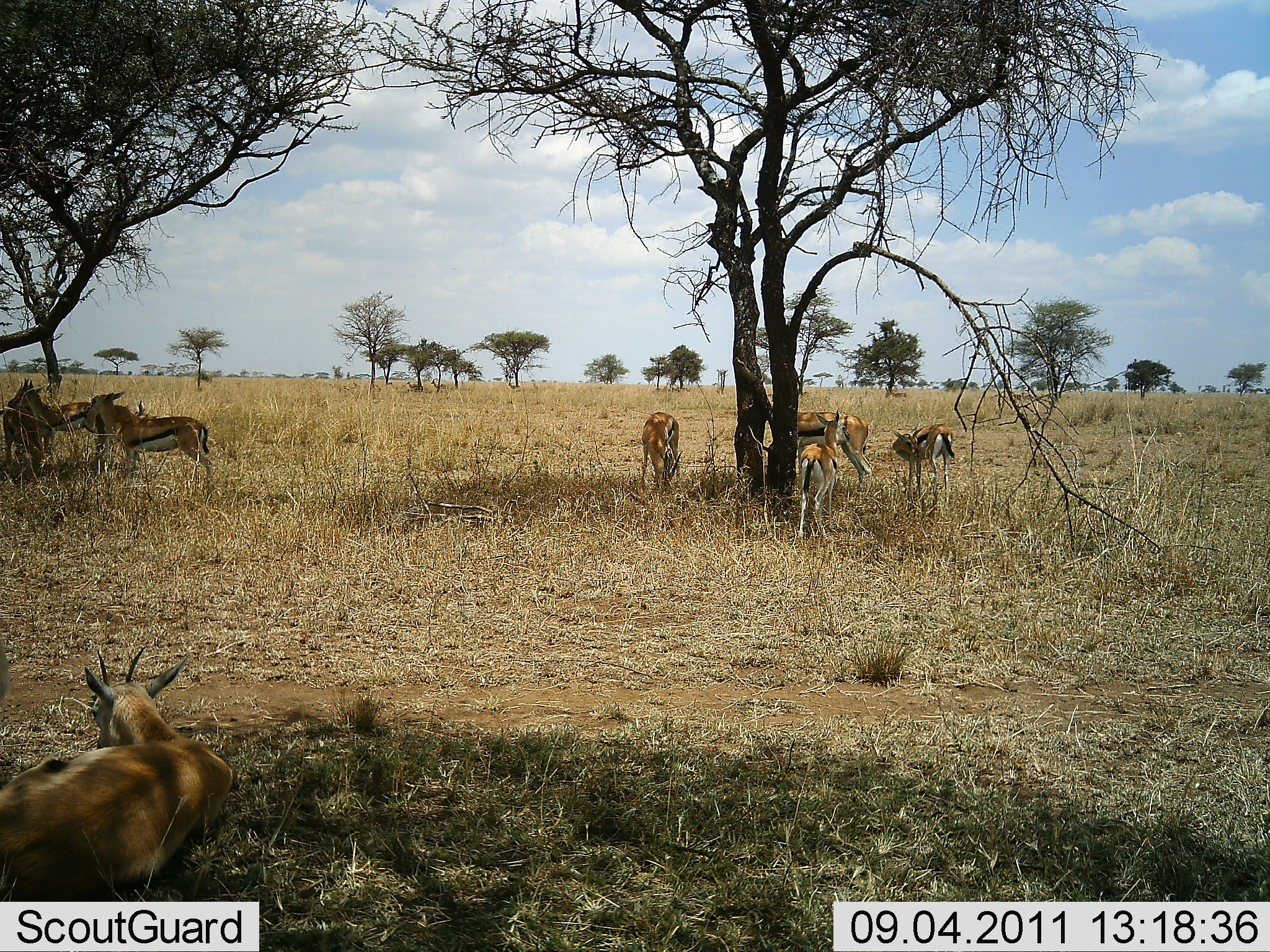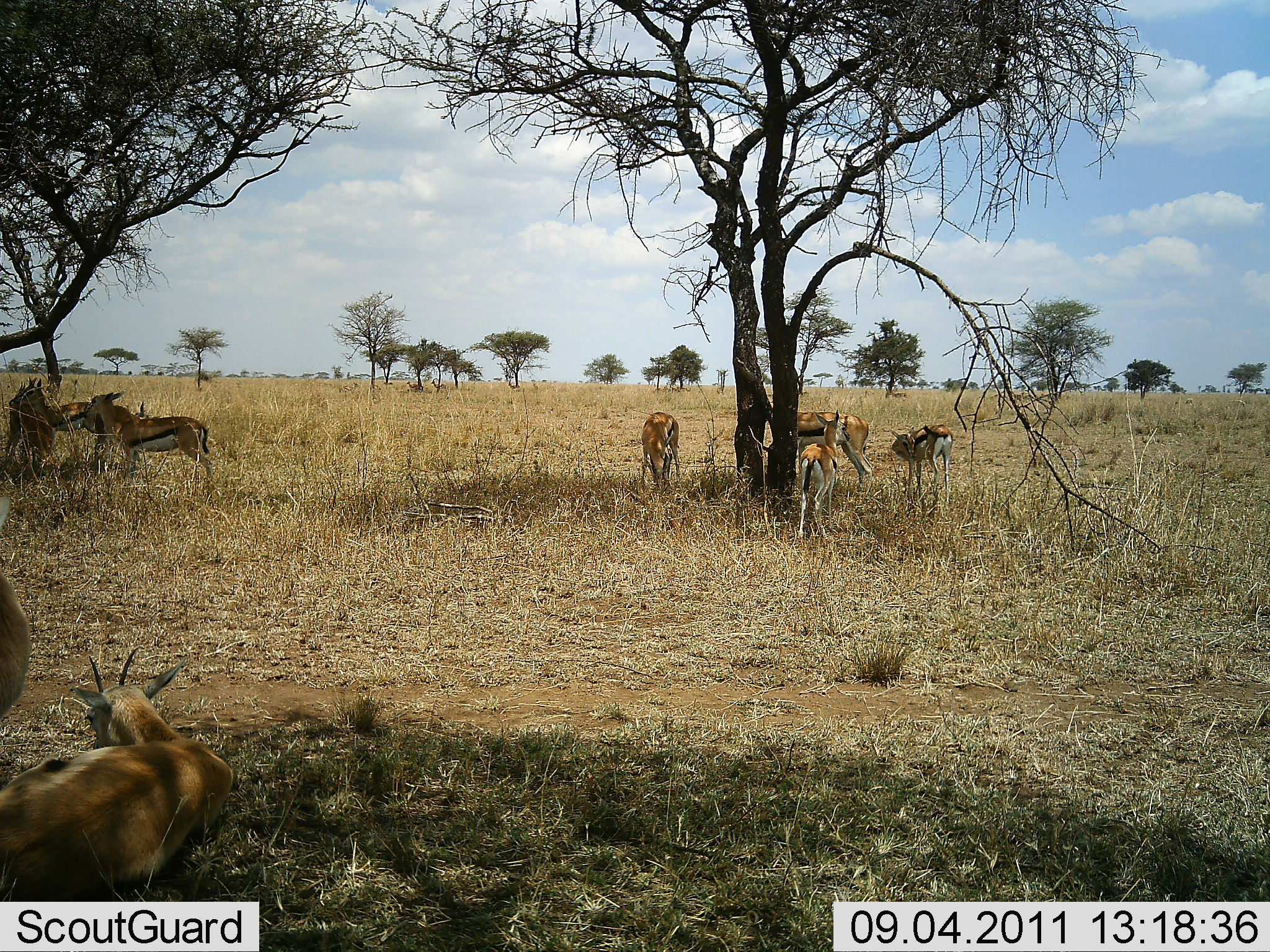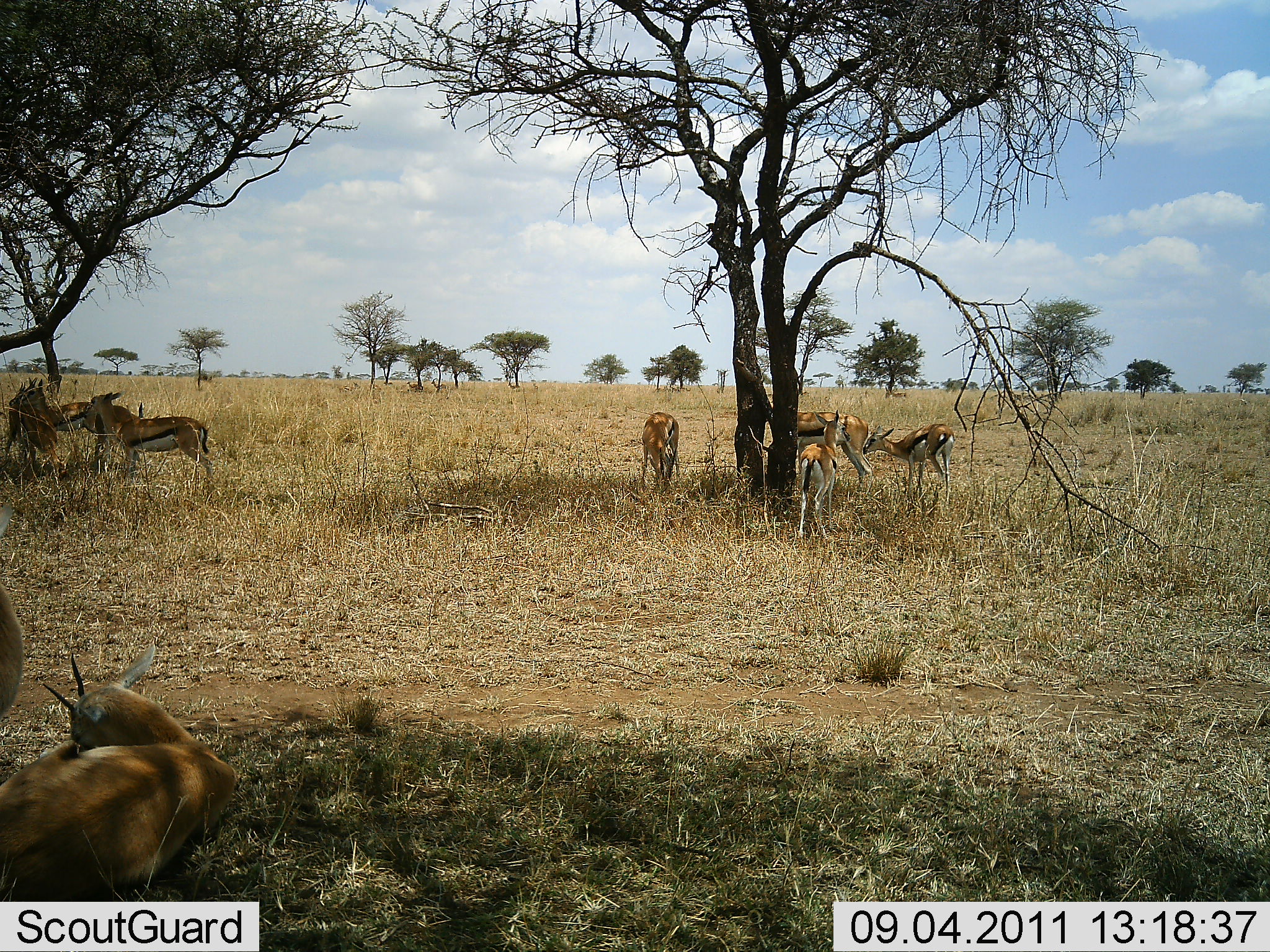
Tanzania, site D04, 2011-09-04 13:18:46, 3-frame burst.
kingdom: Animalia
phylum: Chordata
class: Mammalia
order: Artiodactyla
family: Bovidae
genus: Eudorcas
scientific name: Eudorcas thomsonii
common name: thomson's gazelle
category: gazellethomsons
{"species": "gazellethomsons (thomson's gazelle) (Eudorcas thomsonii)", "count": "10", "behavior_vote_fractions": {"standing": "91%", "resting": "64%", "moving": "18%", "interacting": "18%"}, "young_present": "9%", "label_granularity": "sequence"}